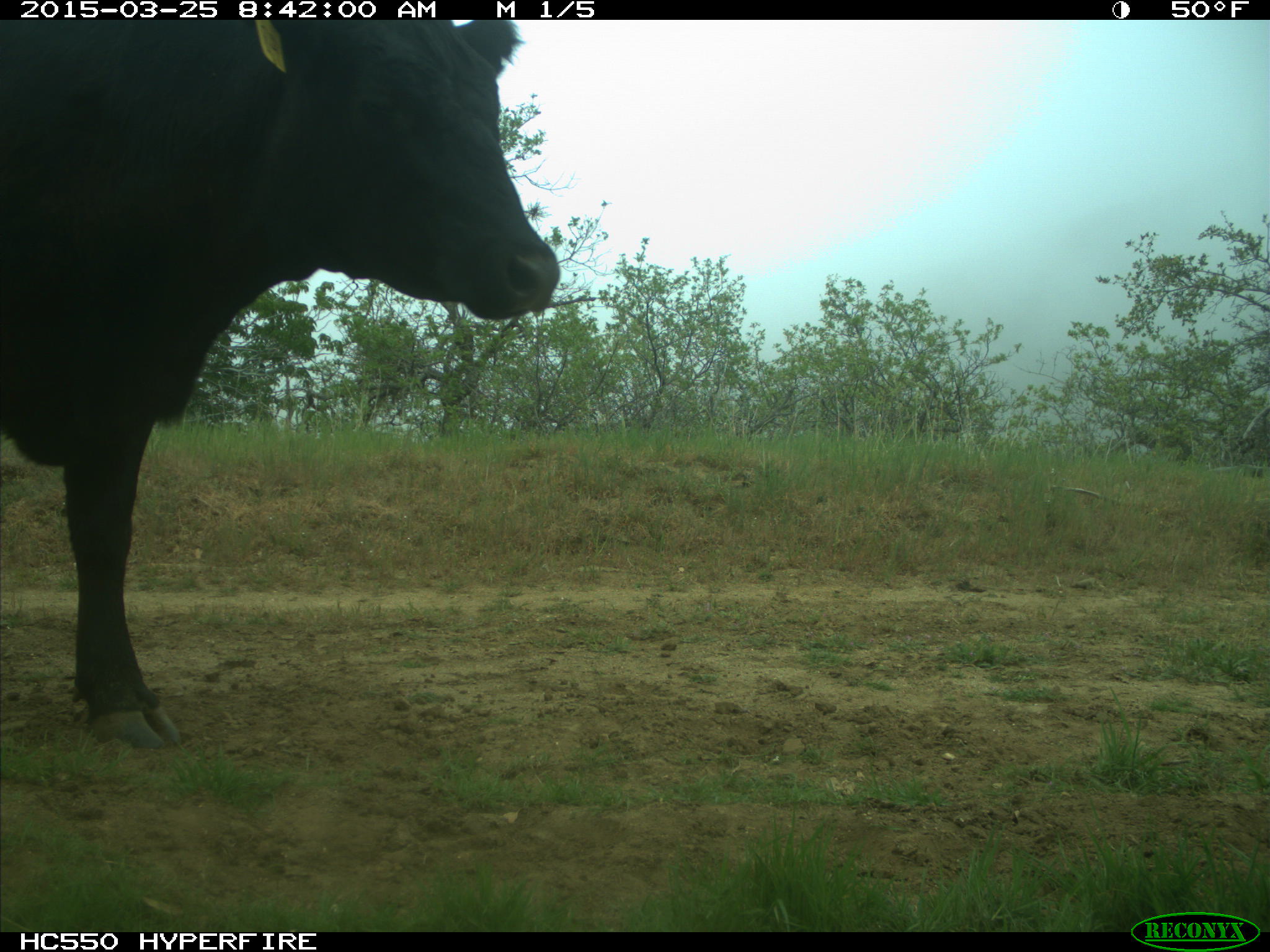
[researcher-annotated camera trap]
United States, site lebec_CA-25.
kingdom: Animalia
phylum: Chordata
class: Mammalia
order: Artiodactyla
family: Bovidae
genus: Bos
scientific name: Bos taurus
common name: domestic cow